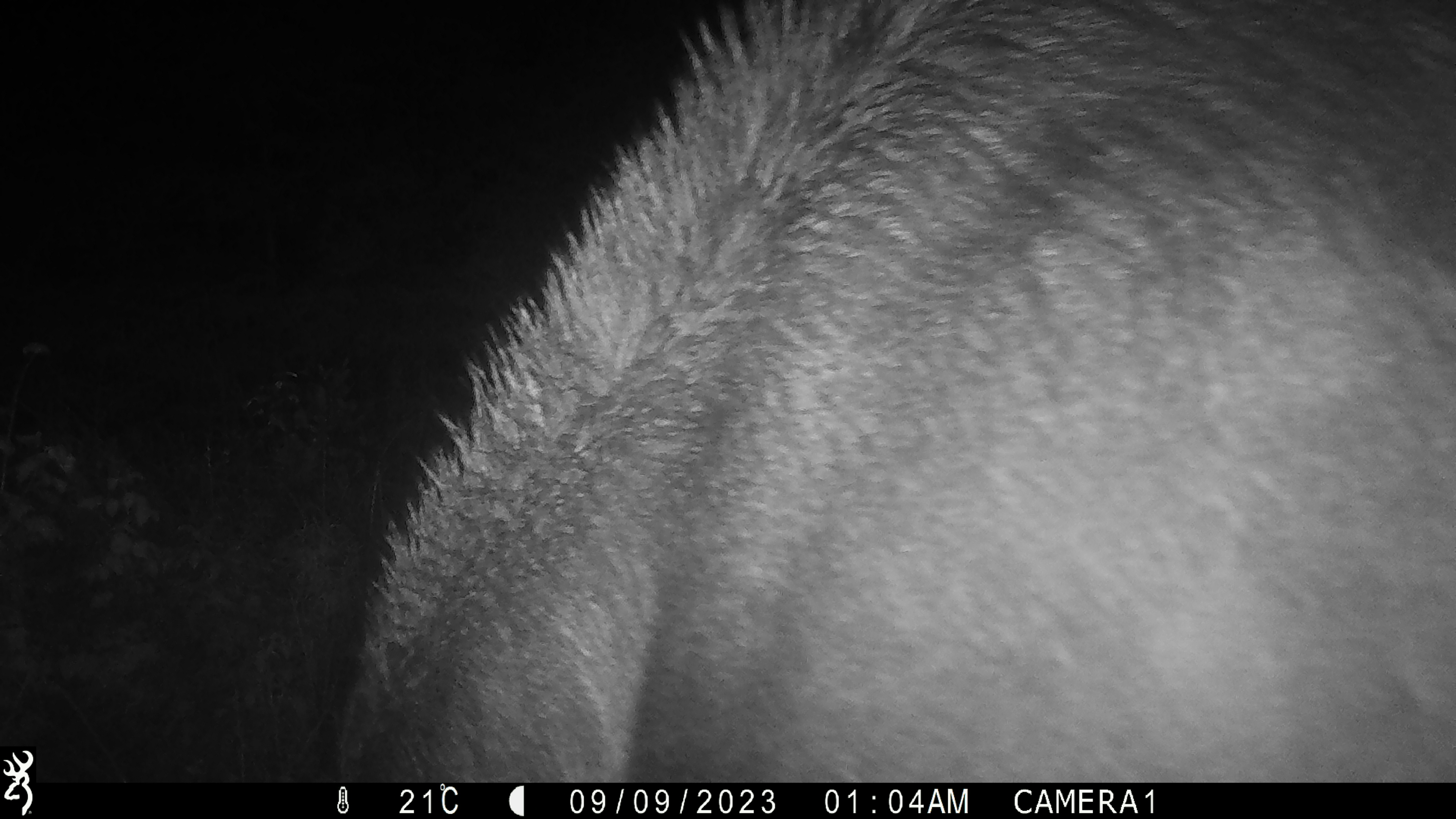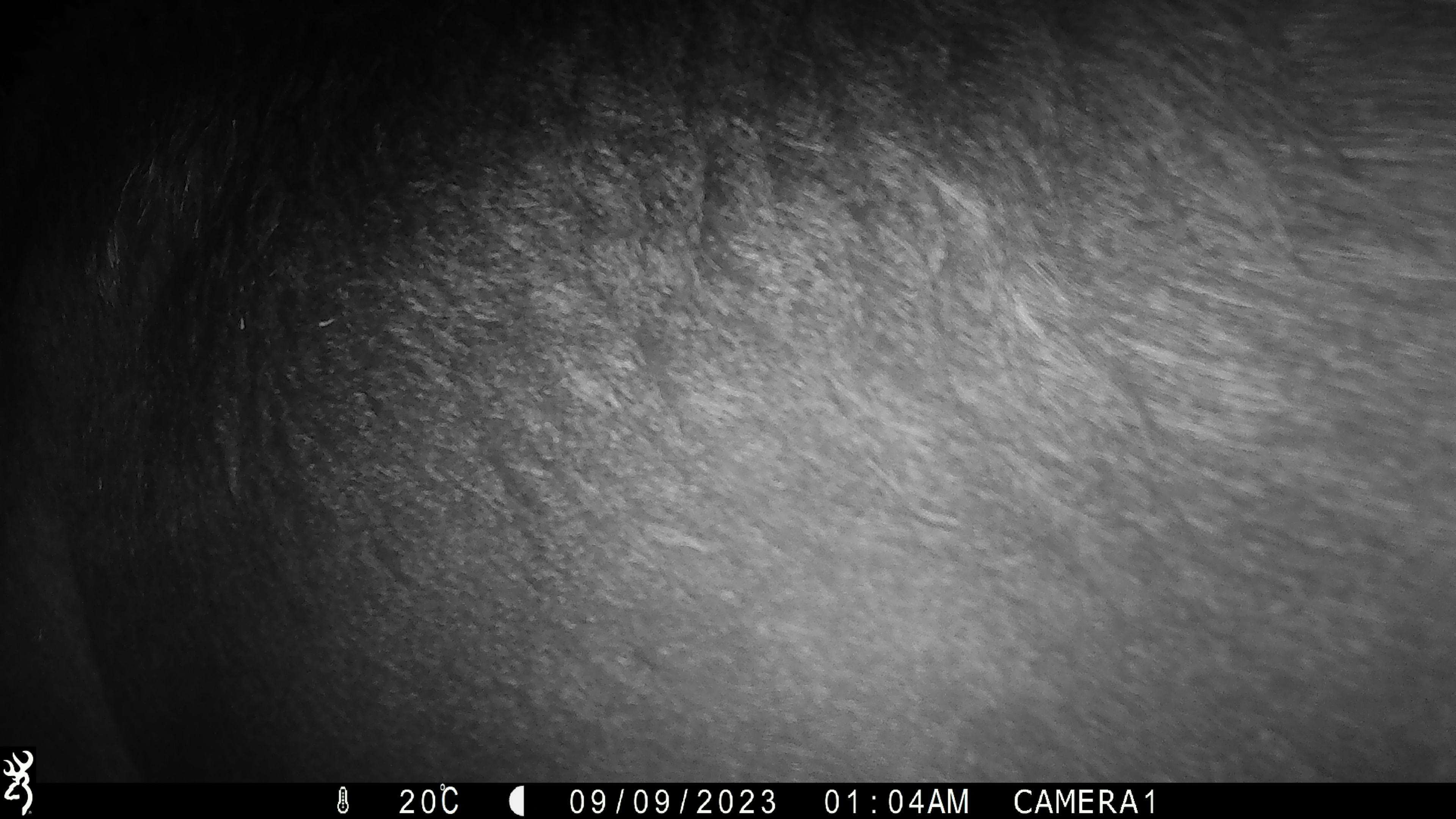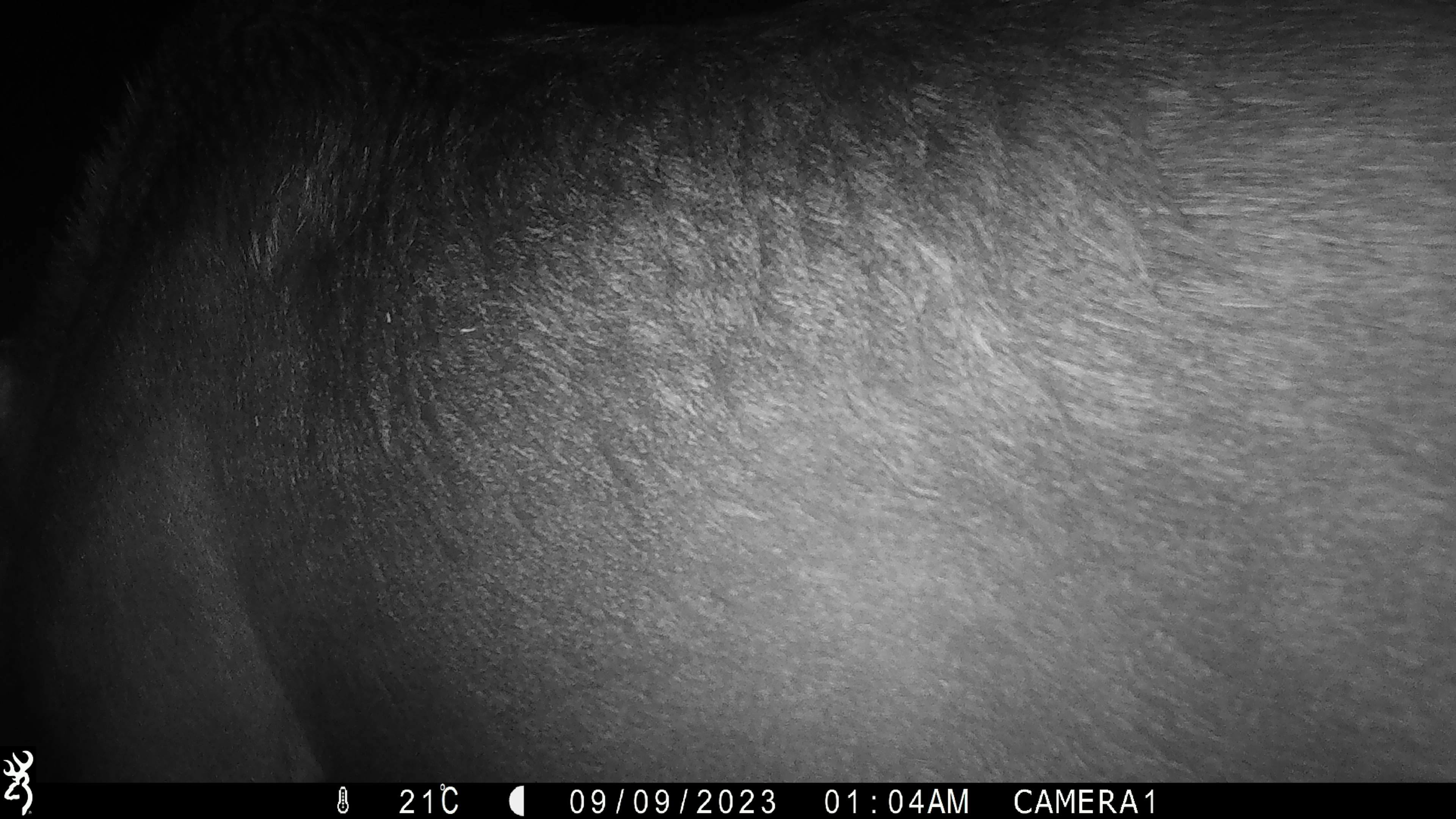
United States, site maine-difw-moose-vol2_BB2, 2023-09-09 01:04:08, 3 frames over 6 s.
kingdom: Animalia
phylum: Chordata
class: Mammalia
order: Artiodactyla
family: Cervidae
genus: Alces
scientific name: Alces alces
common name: moose